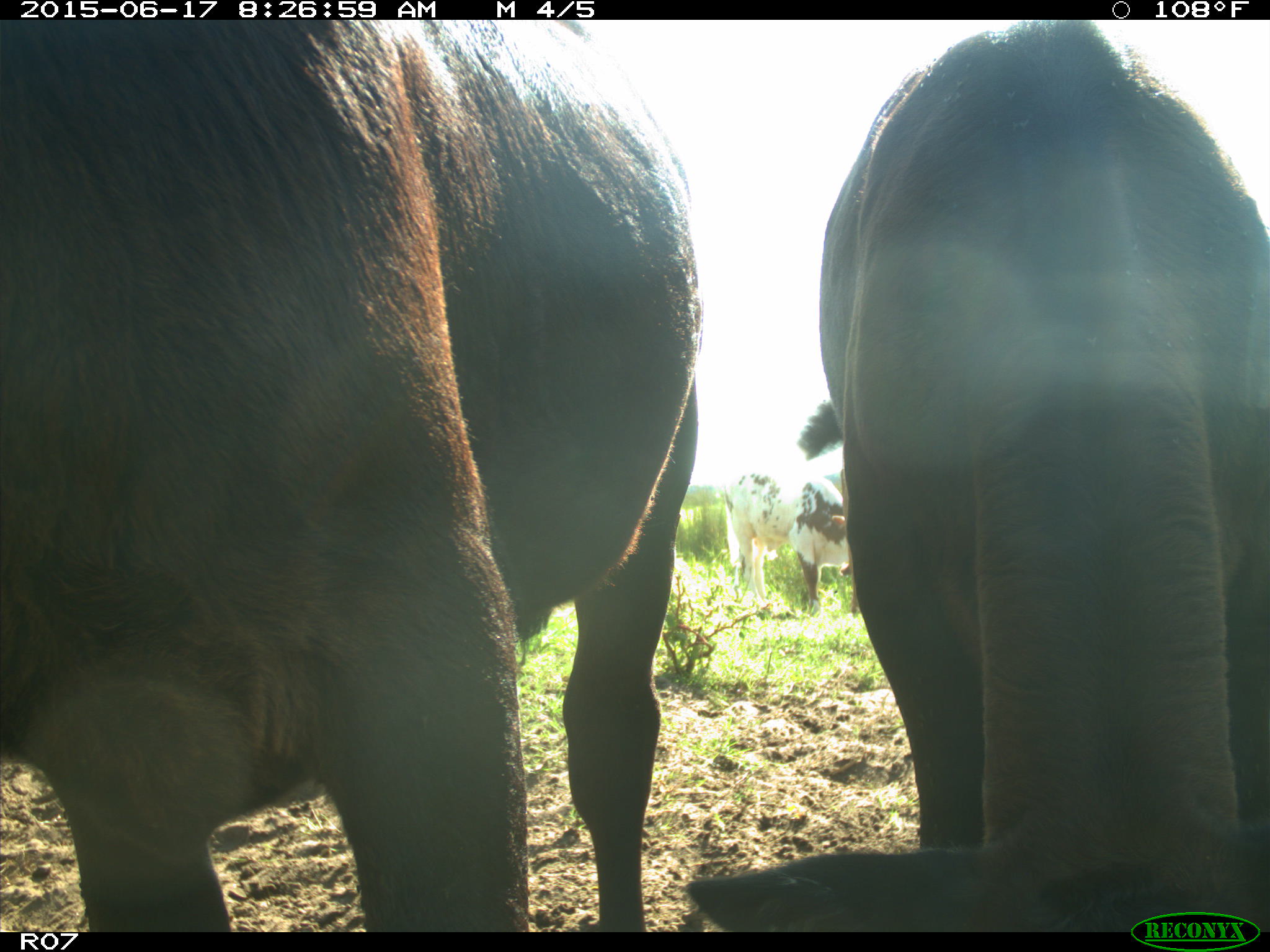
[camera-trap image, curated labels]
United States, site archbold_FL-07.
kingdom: Animalia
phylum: Chordata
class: Mammalia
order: Artiodactyla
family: Bovidae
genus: Bos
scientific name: Bos taurus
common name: domestic cow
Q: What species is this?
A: Bos taurus (domestic cow).